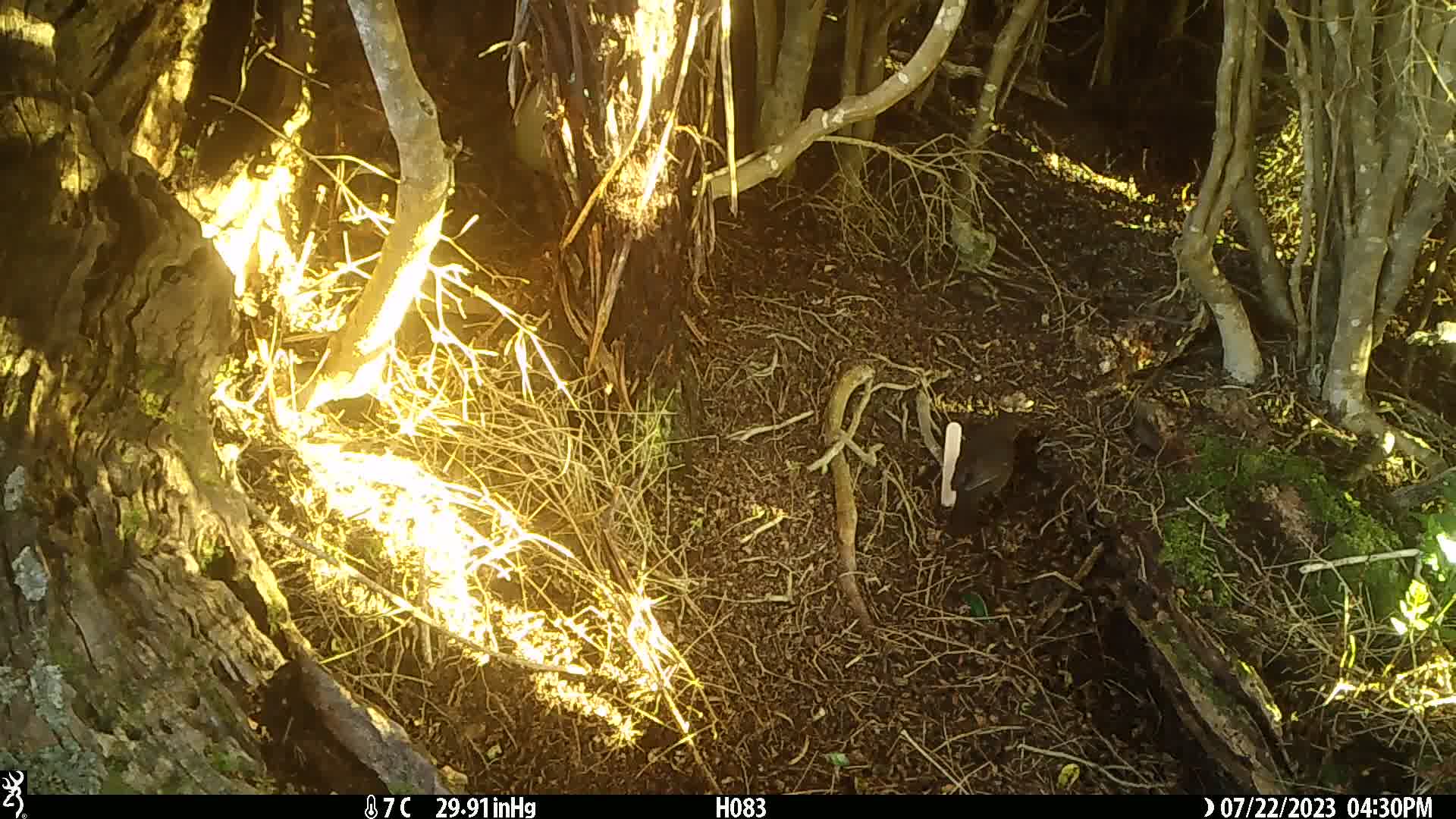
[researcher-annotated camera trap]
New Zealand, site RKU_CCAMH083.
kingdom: Animalia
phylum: Chordata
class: Aves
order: Passeriformes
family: Turdidae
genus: Turdus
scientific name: Turdus merula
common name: eurasian blackbird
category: blackbird